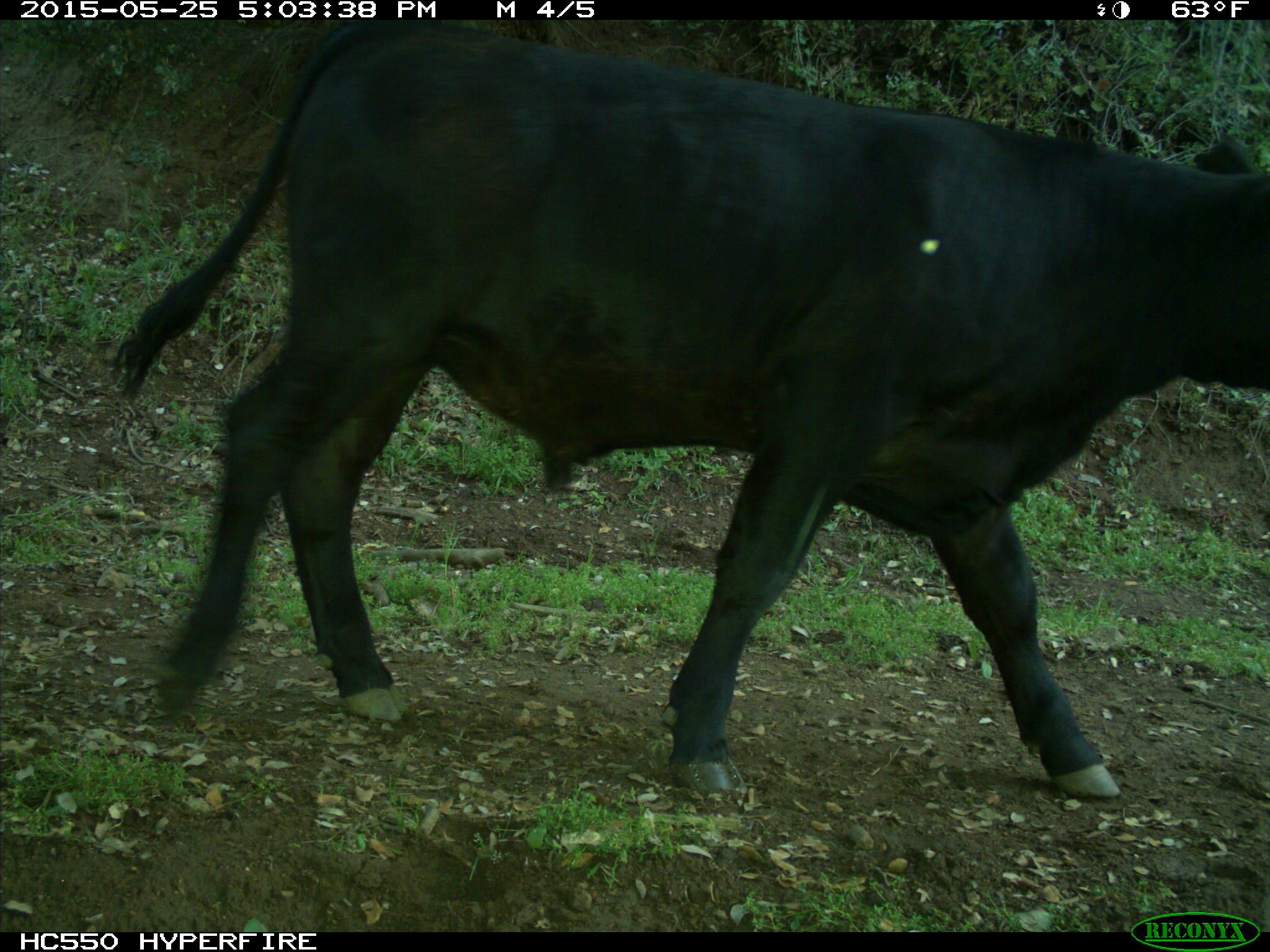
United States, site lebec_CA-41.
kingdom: Animalia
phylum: Chordata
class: Mammalia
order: Artiodactyla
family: Bovidae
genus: Bos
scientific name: Bos taurus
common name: domestic cow